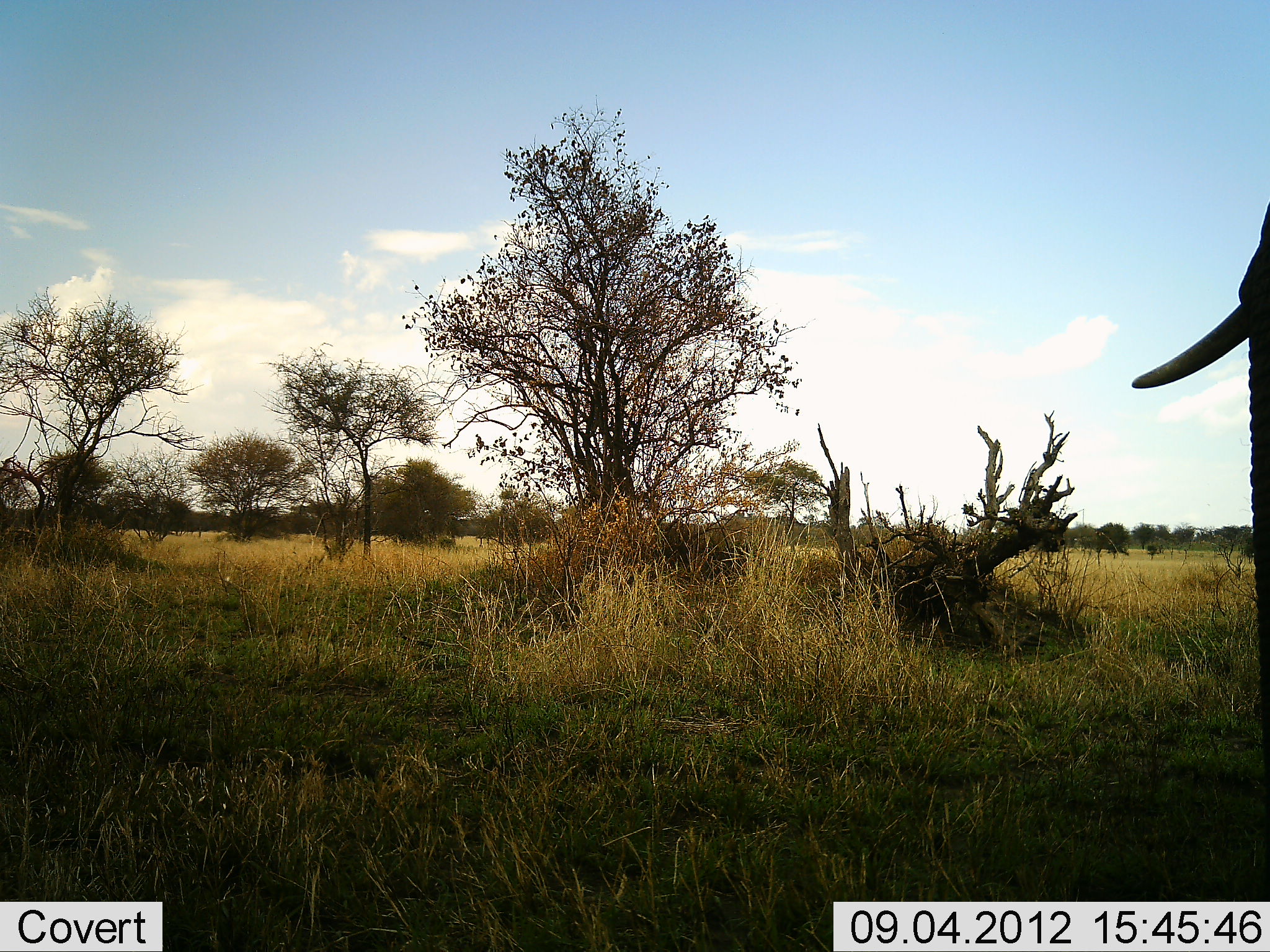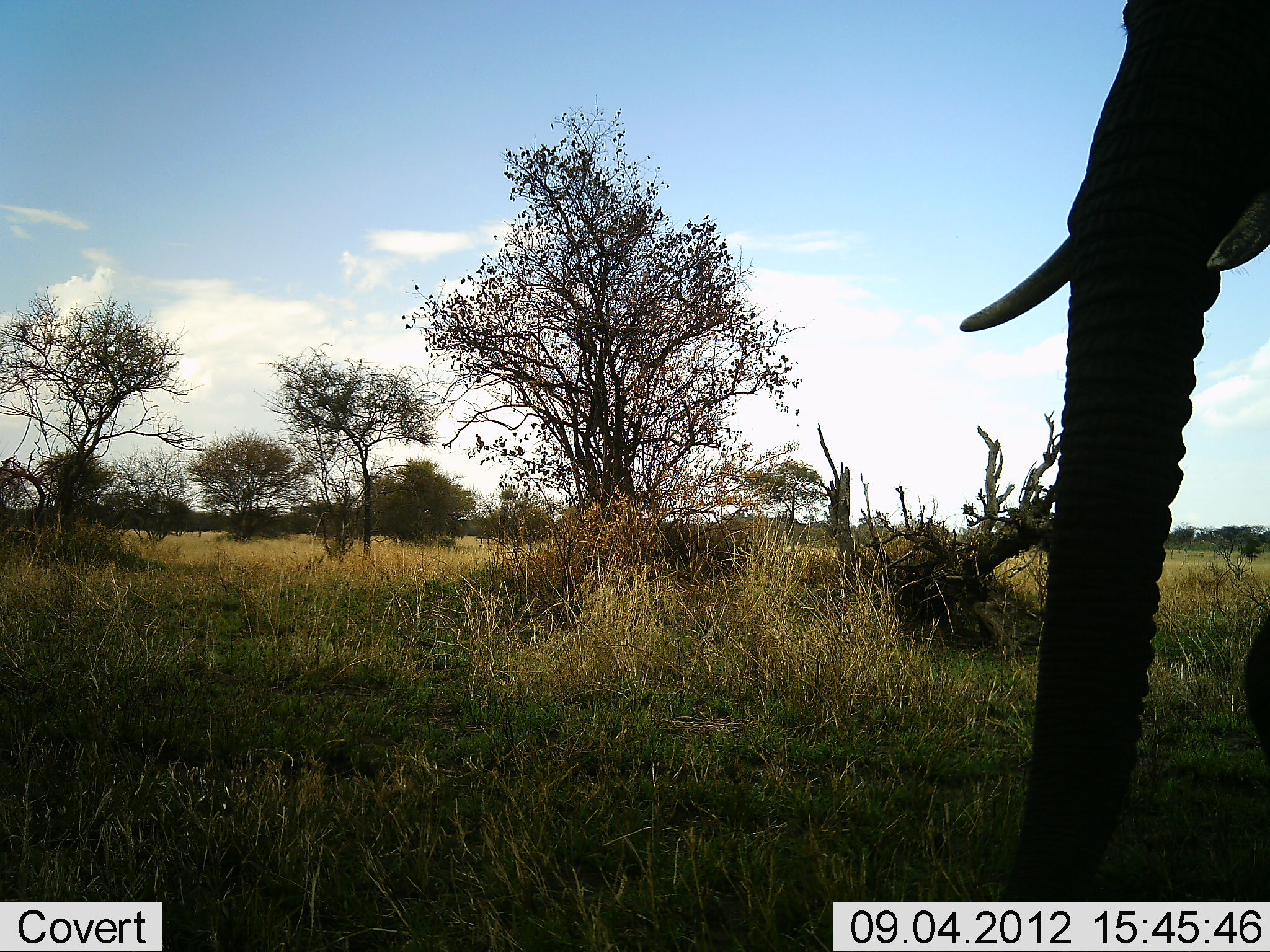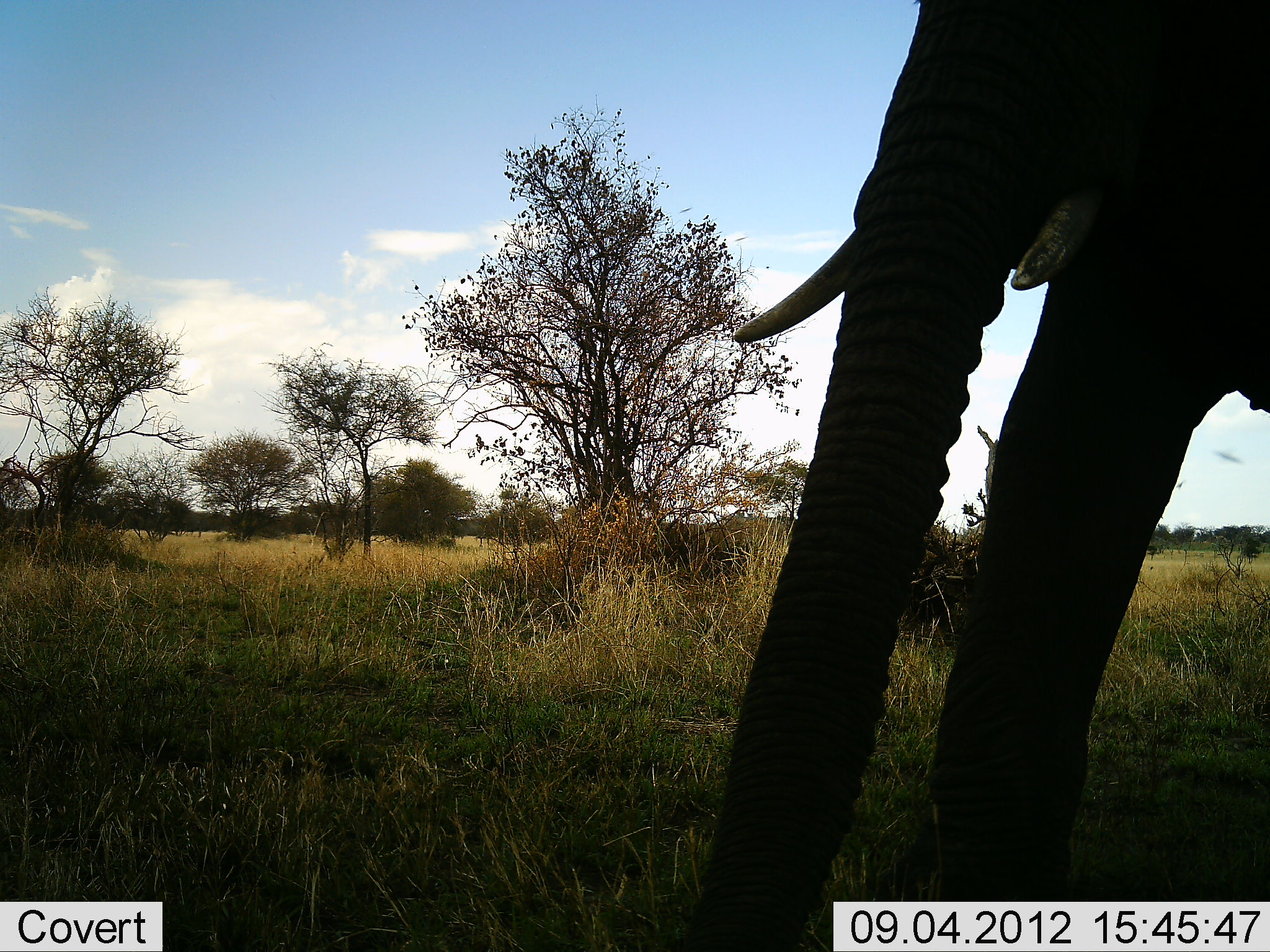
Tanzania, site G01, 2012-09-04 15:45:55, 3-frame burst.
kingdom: Animalia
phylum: Chordata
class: Mammalia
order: Proboscidea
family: Elephantidae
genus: Loxodonta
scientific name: Loxodonta africana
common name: african bush elephant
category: elephant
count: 1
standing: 0%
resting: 0%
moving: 100%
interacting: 0%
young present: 0%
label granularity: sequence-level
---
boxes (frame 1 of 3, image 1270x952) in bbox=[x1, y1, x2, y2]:
animal: bbox=[1130, 201, 1270, 760]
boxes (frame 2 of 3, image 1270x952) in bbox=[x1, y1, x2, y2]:
animal: bbox=[962, 1, 1270, 900]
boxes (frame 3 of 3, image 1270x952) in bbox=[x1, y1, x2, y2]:
animal: bbox=[674, 0, 1270, 952]